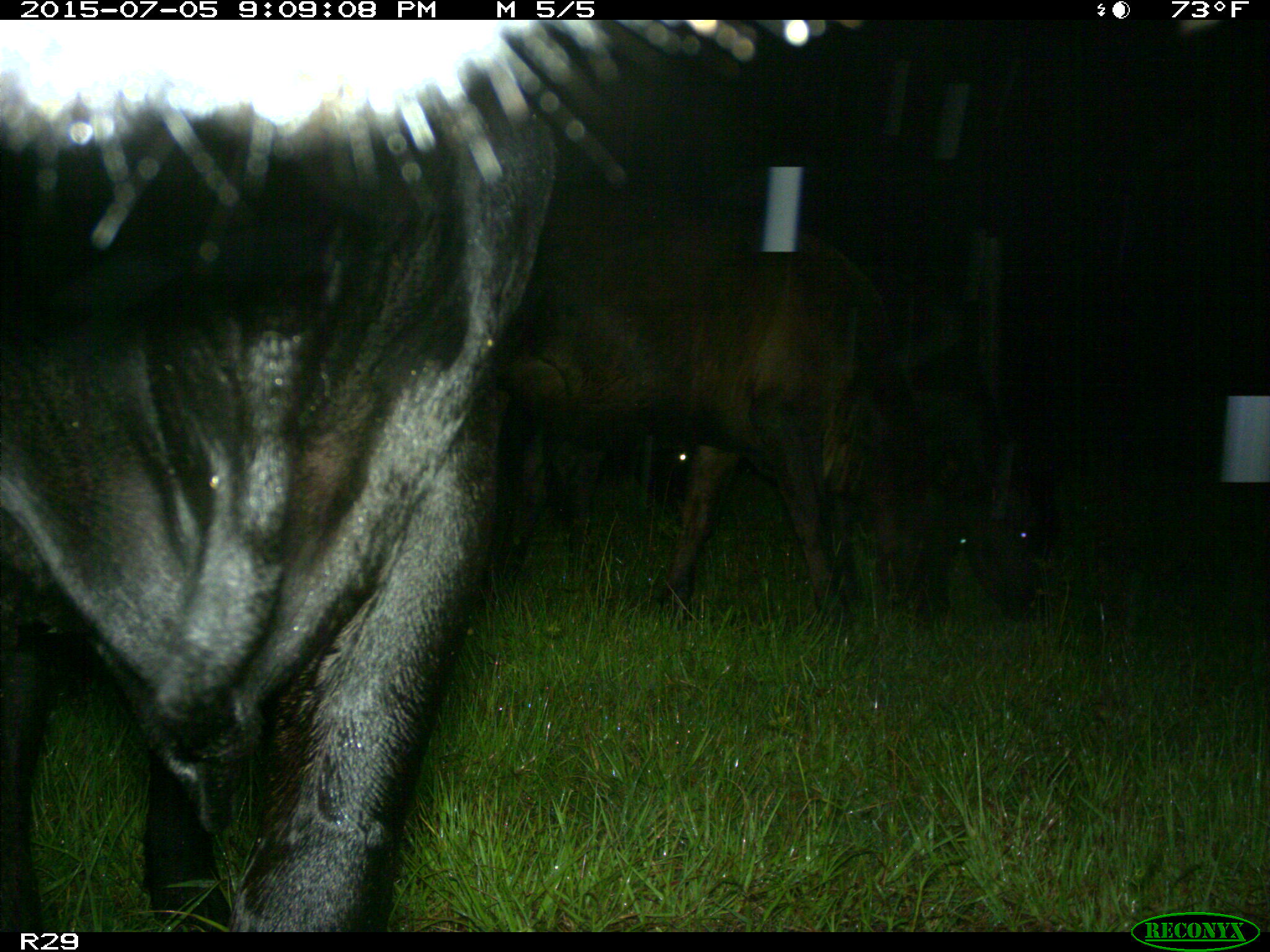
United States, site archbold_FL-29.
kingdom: Animalia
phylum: Chordata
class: Mammalia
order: Artiodactyla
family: Bovidae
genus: Bos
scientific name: Bos taurus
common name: domestic cow